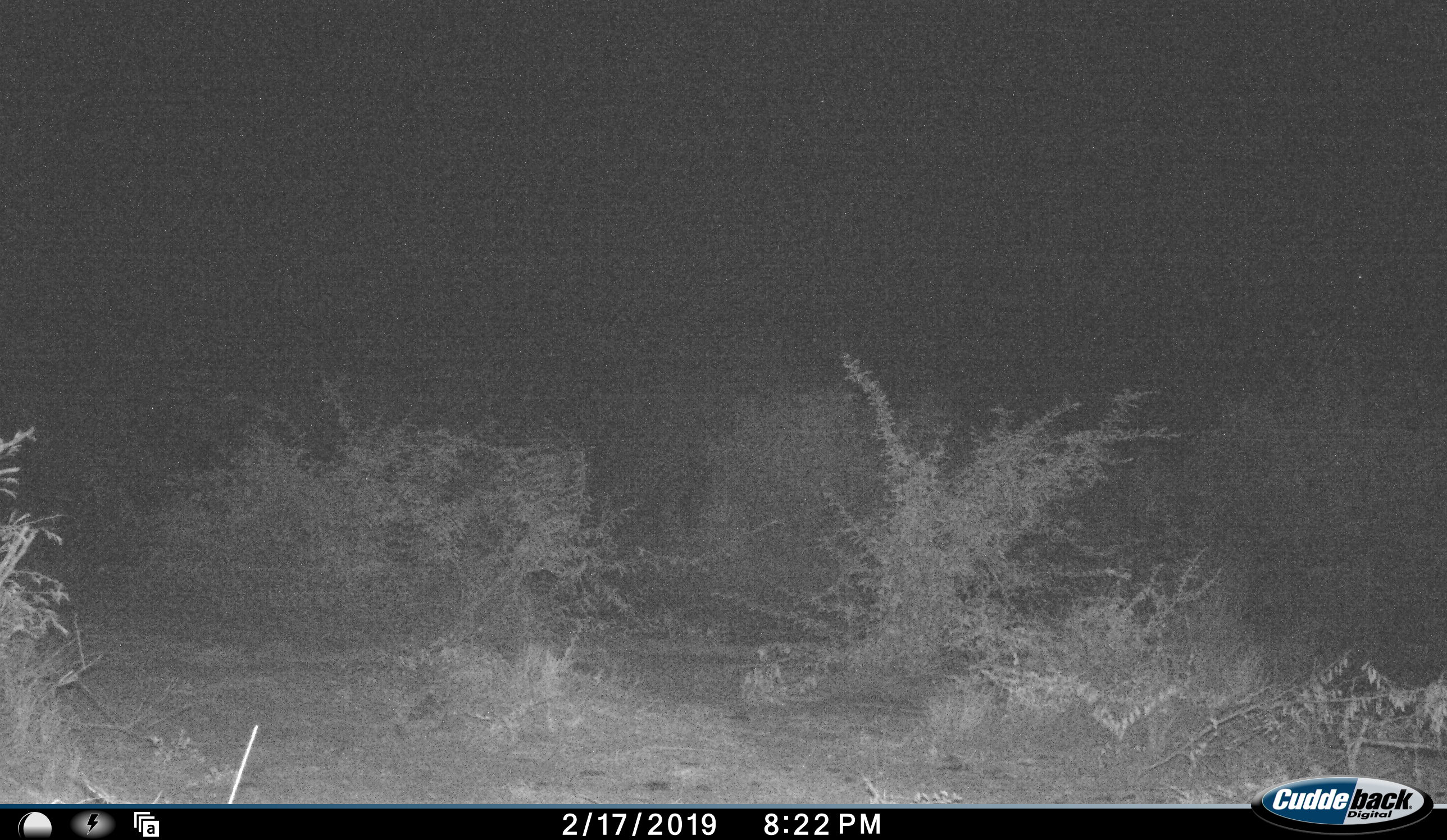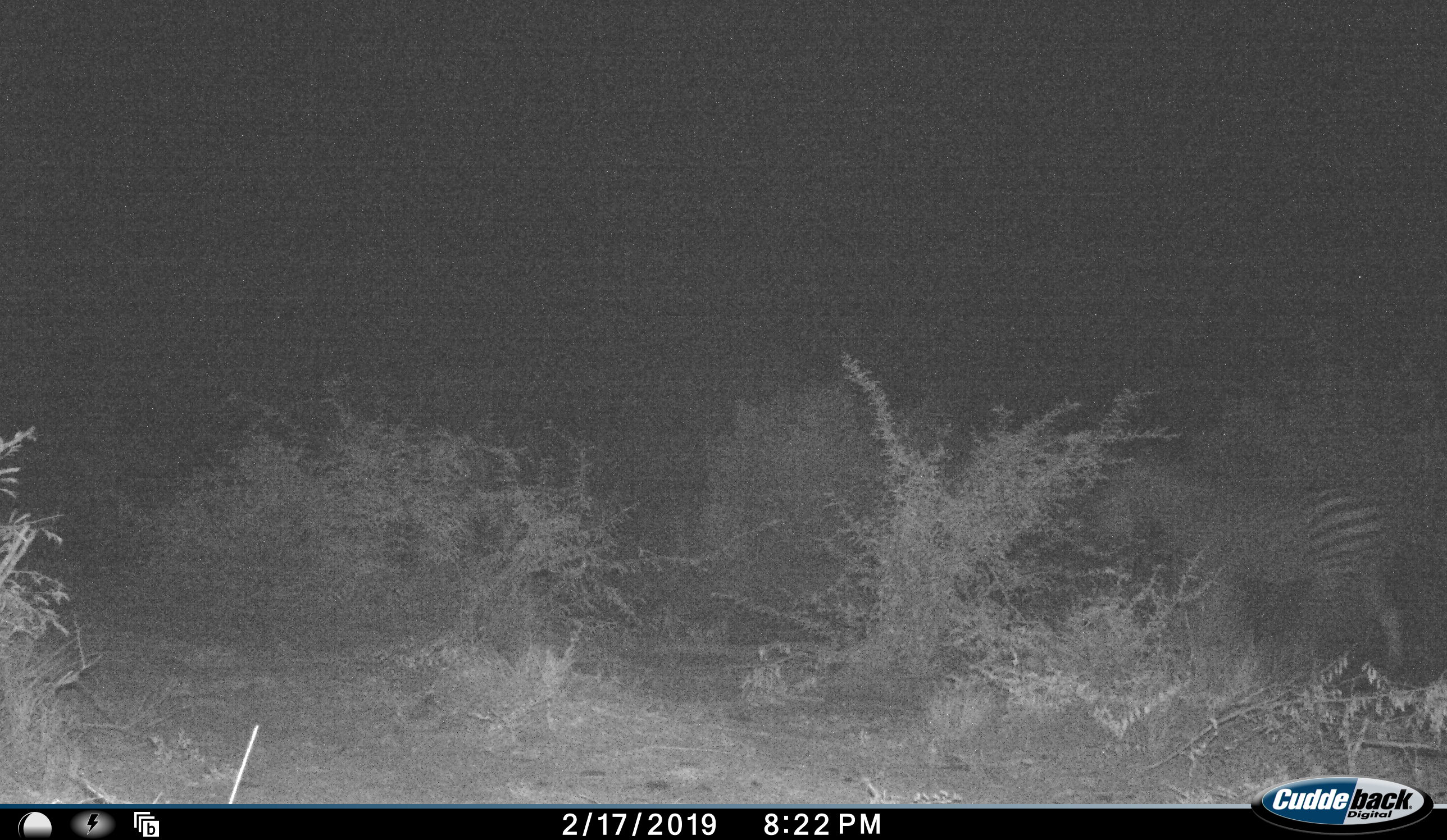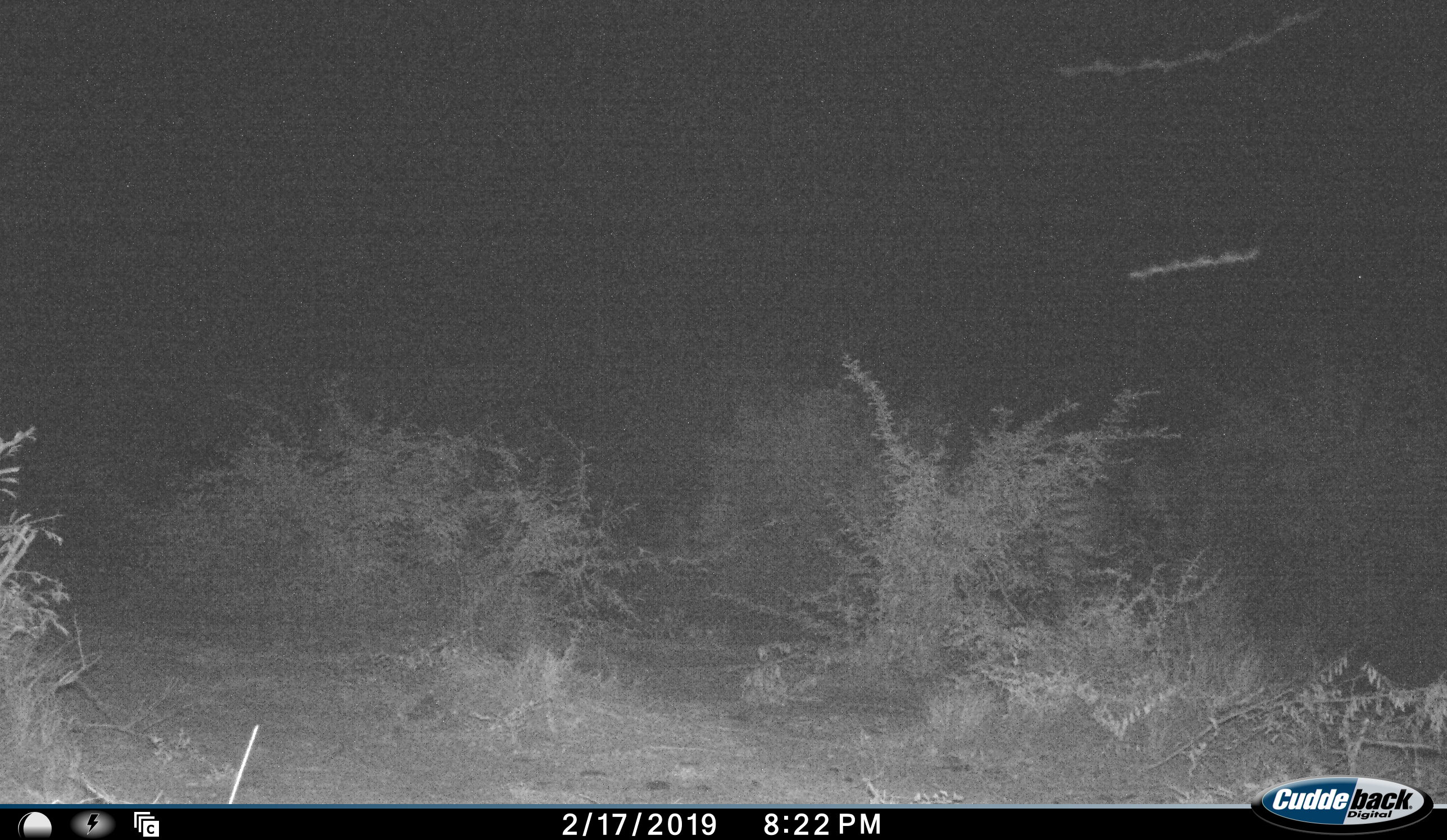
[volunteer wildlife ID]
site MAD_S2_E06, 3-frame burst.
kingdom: Animalia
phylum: Chordata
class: Mammalia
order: Perissodactyla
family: Equidae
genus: Equus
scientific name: Equus quagga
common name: plains zebra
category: zebraplains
Zebraplains (plains zebra) (Equus quagga), count 1. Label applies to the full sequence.